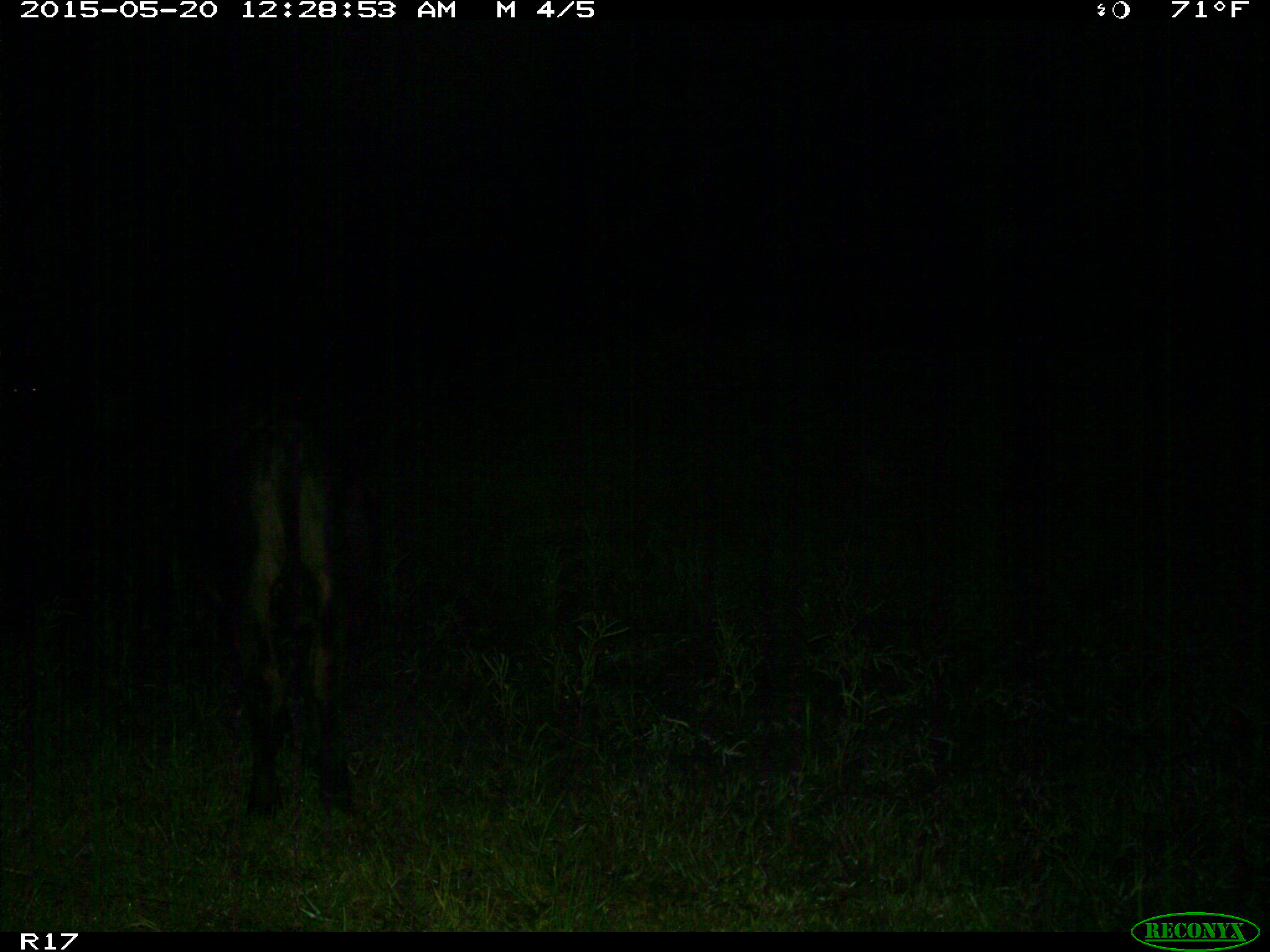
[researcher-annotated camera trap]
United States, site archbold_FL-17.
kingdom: Animalia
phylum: Chordata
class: Mammalia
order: Artiodactyla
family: Bovidae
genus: Bos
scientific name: Bos taurus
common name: domestic cow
Bos taurus (domestic cow).